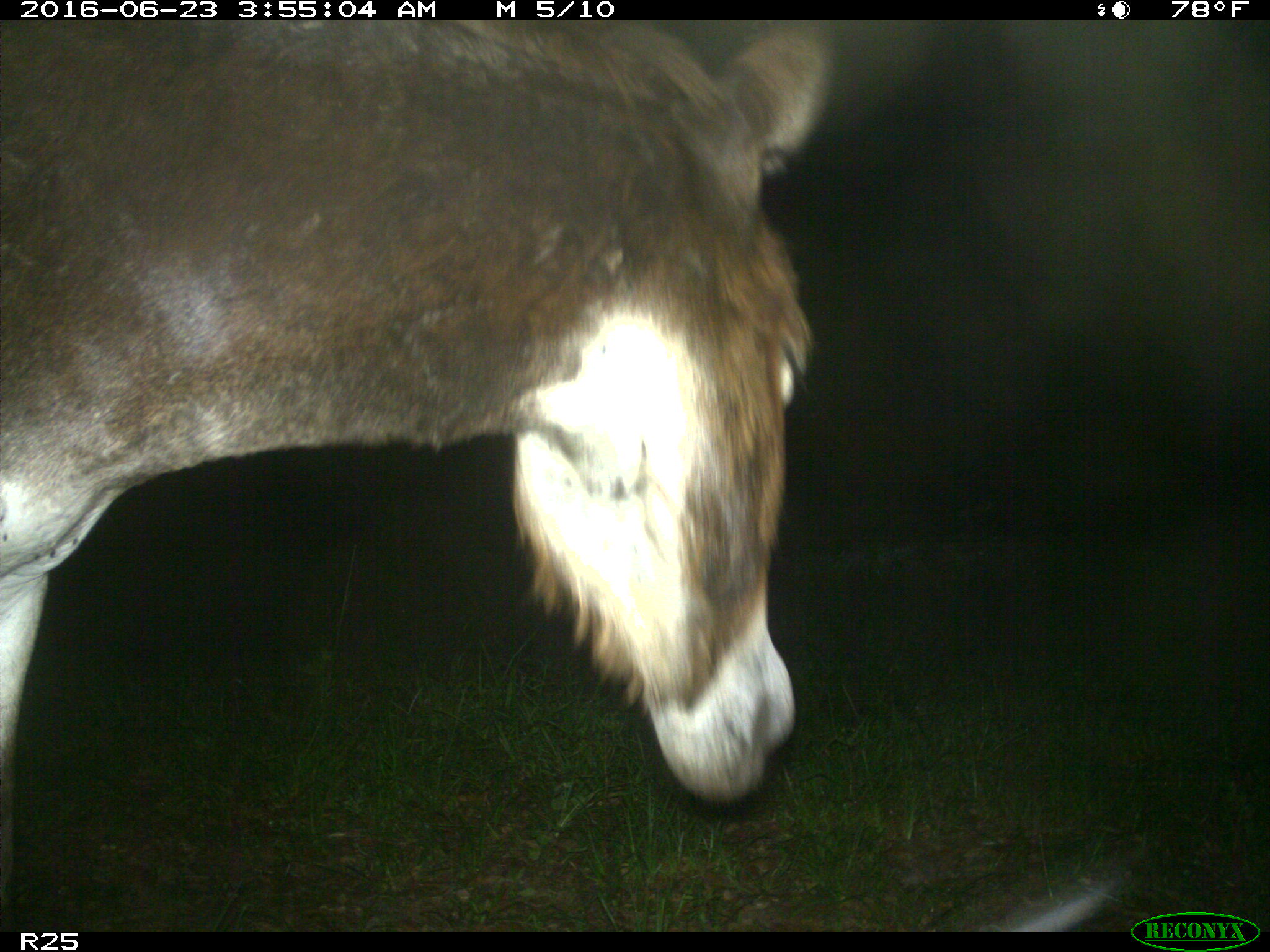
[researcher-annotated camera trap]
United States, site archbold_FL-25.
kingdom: Animalia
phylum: Chordata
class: Mammalia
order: Artiodactyla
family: Bovidae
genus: Bos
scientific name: Bos taurus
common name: domestic cow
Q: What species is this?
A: Bos taurus (domestic cow).